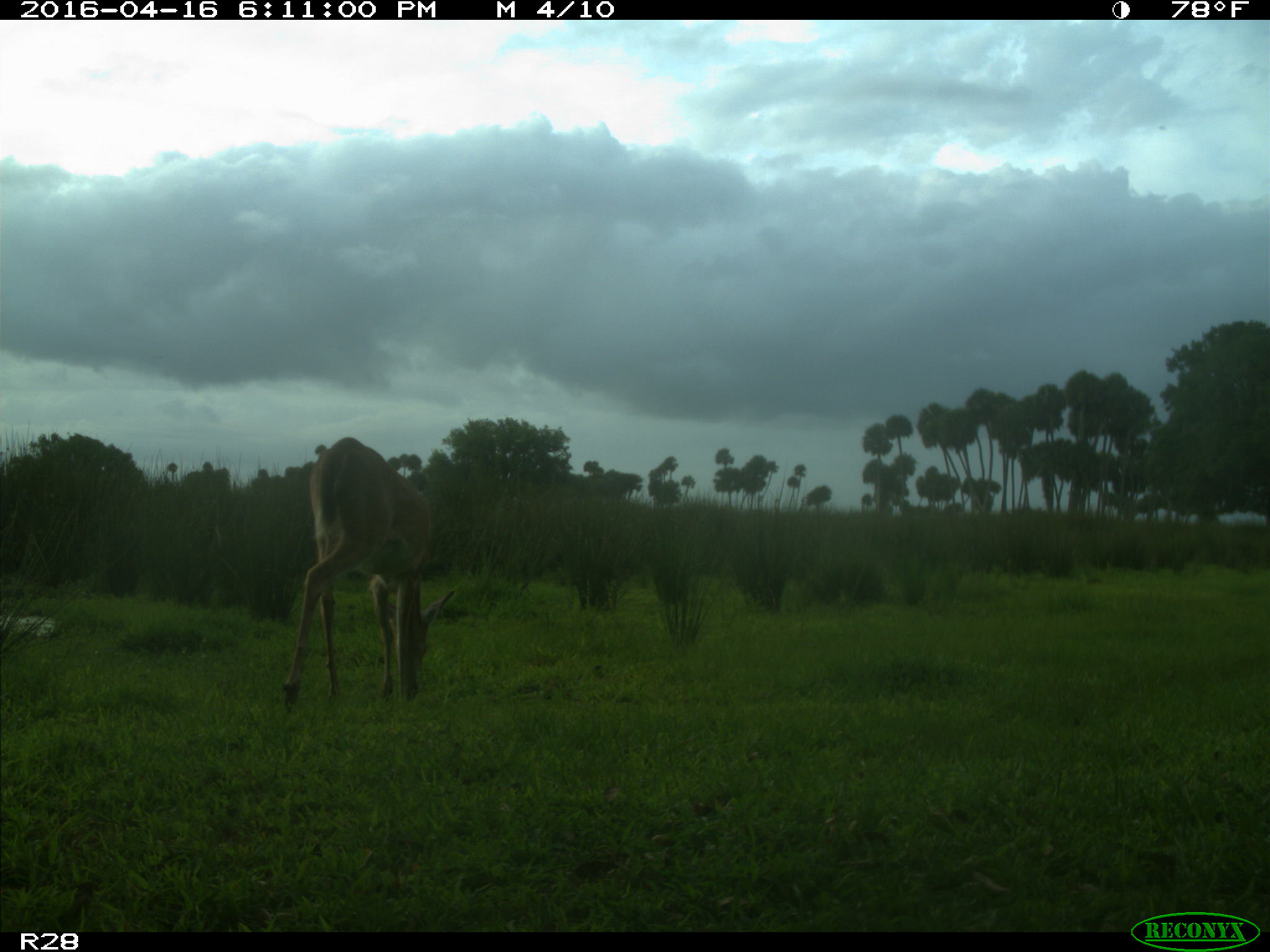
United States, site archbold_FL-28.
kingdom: Animalia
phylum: Chordata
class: Mammalia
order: Artiodactyla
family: Cervidae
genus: Odocoileus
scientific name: Odocoileus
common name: deer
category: unidentified deer